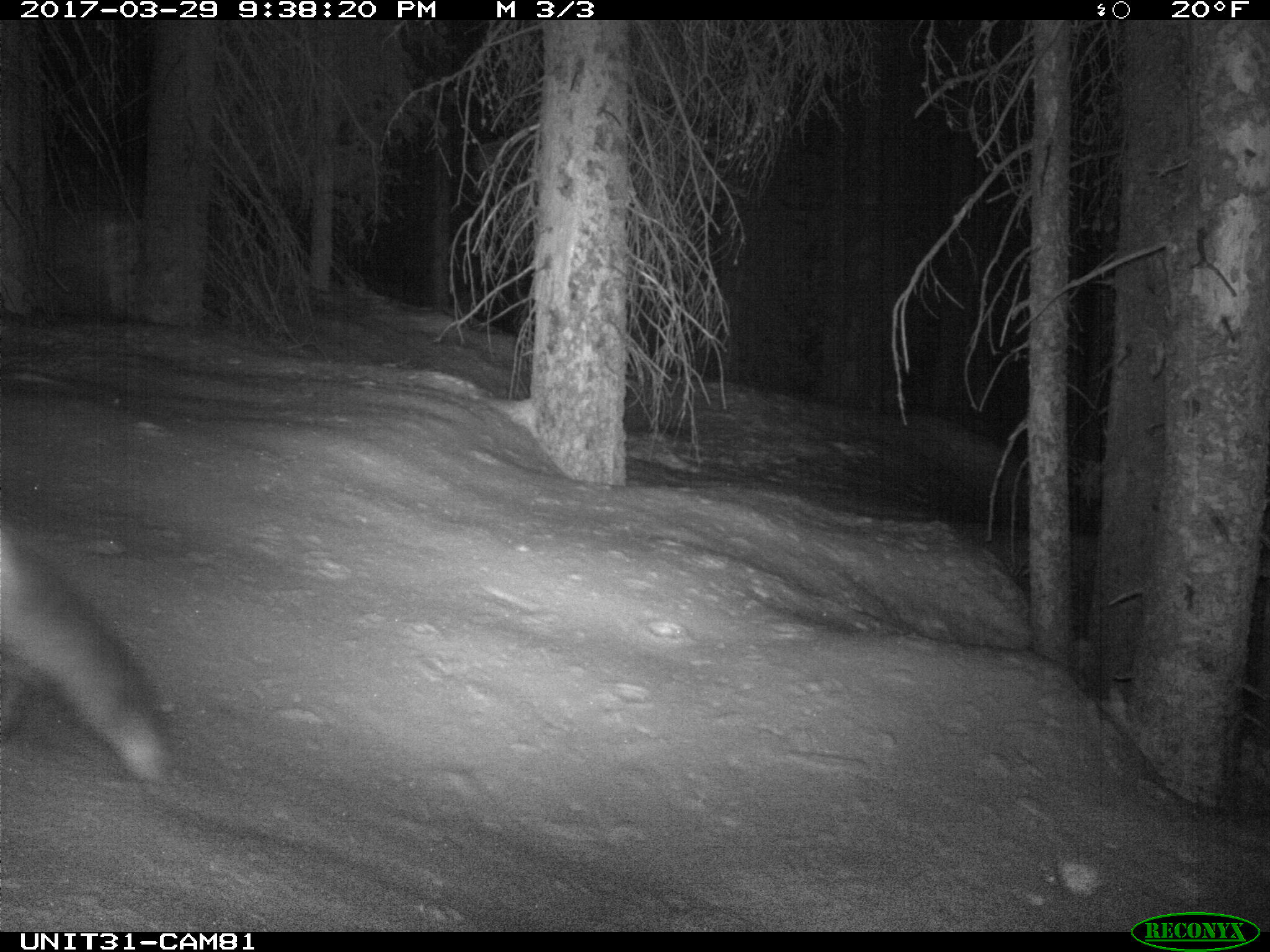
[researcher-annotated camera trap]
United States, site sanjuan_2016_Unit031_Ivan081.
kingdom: Animalia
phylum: Chordata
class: Mammalia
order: Carnivora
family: Canidae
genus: Vulpes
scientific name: Vulpes vulpes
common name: red fox